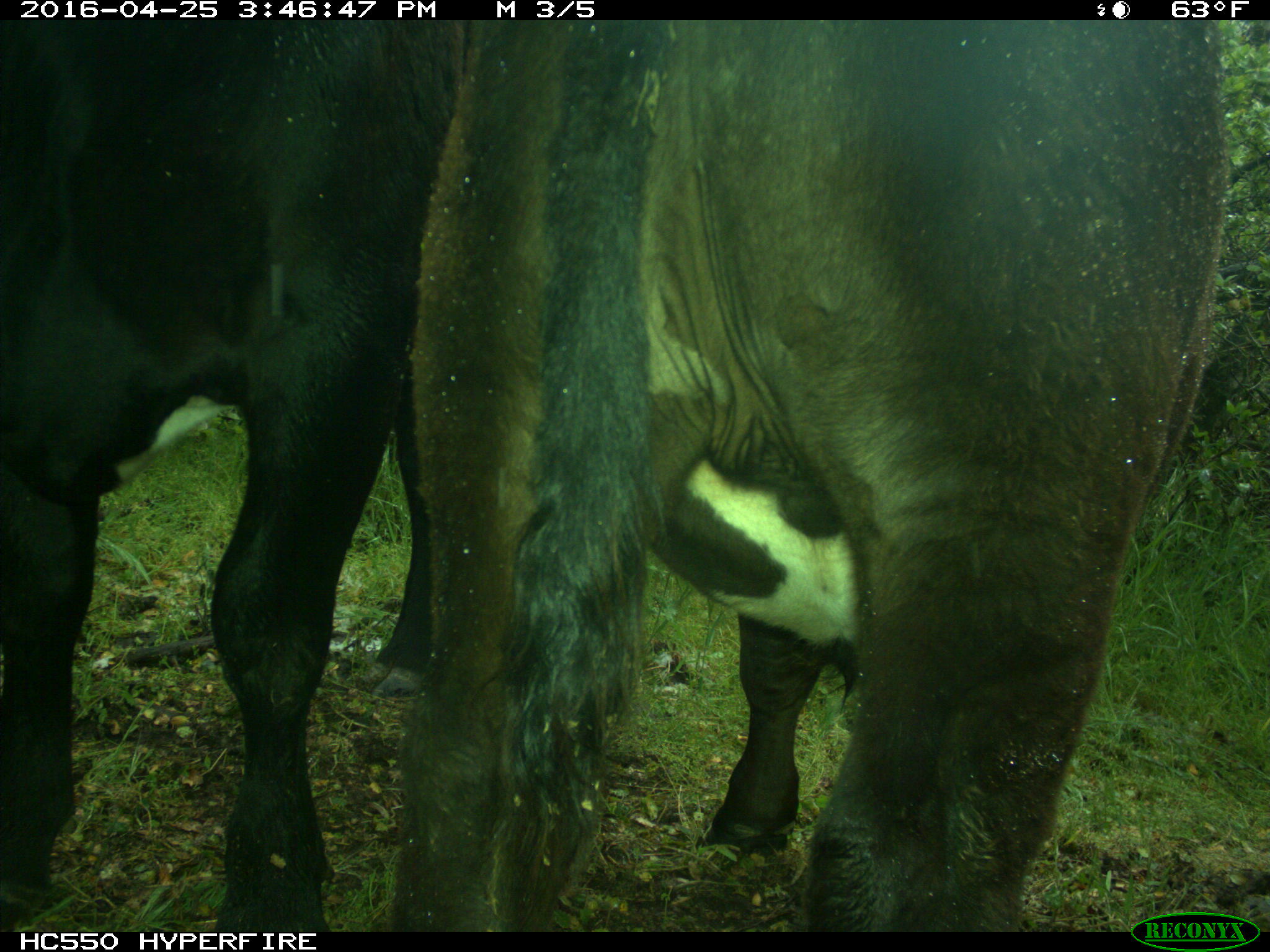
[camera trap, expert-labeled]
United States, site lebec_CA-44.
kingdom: Animalia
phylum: Chordata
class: Mammalia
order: Artiodactyla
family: Bovidae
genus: Bos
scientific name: Bos taurus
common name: domestic cow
Bos taurus (domestic cow).